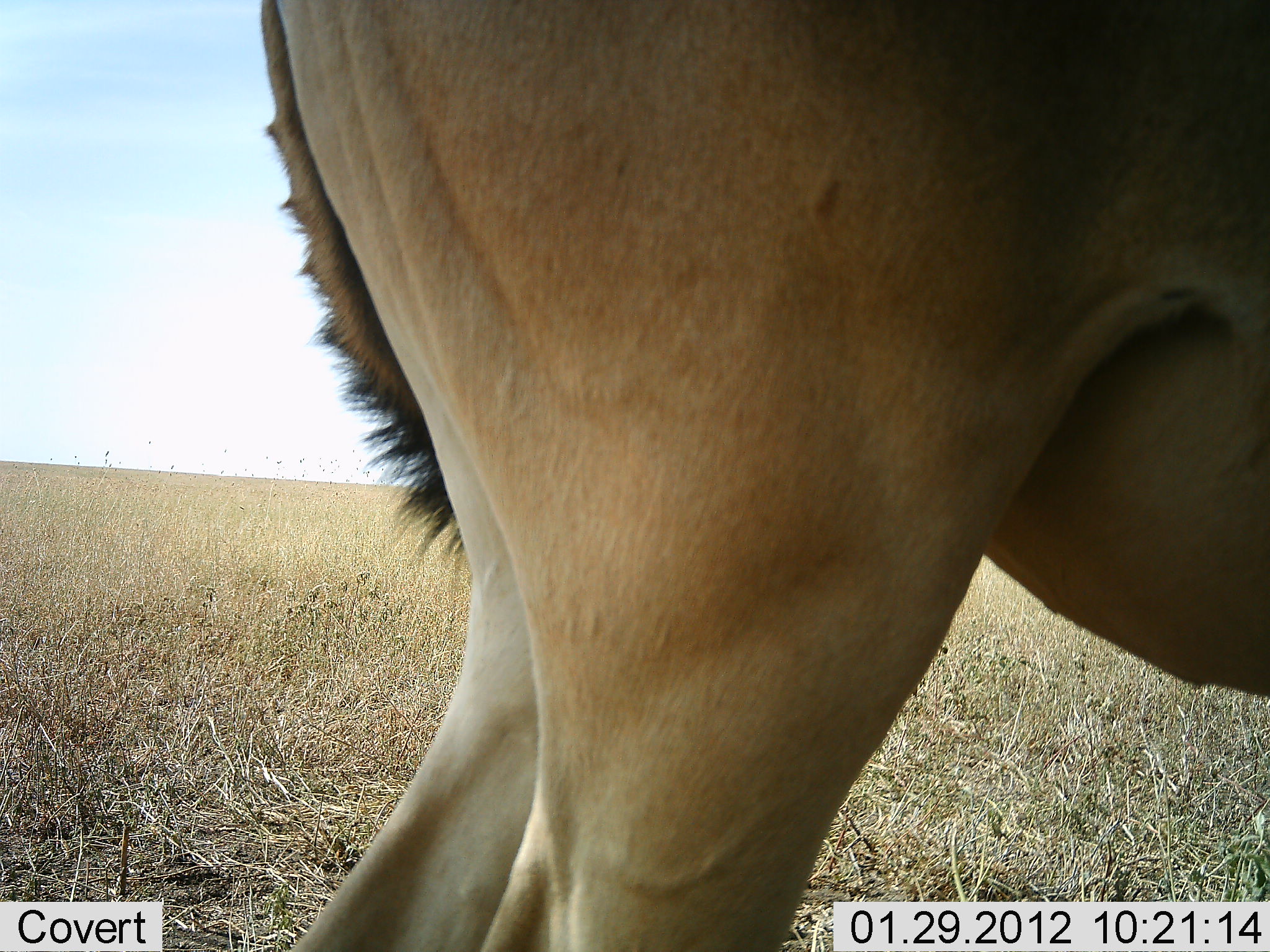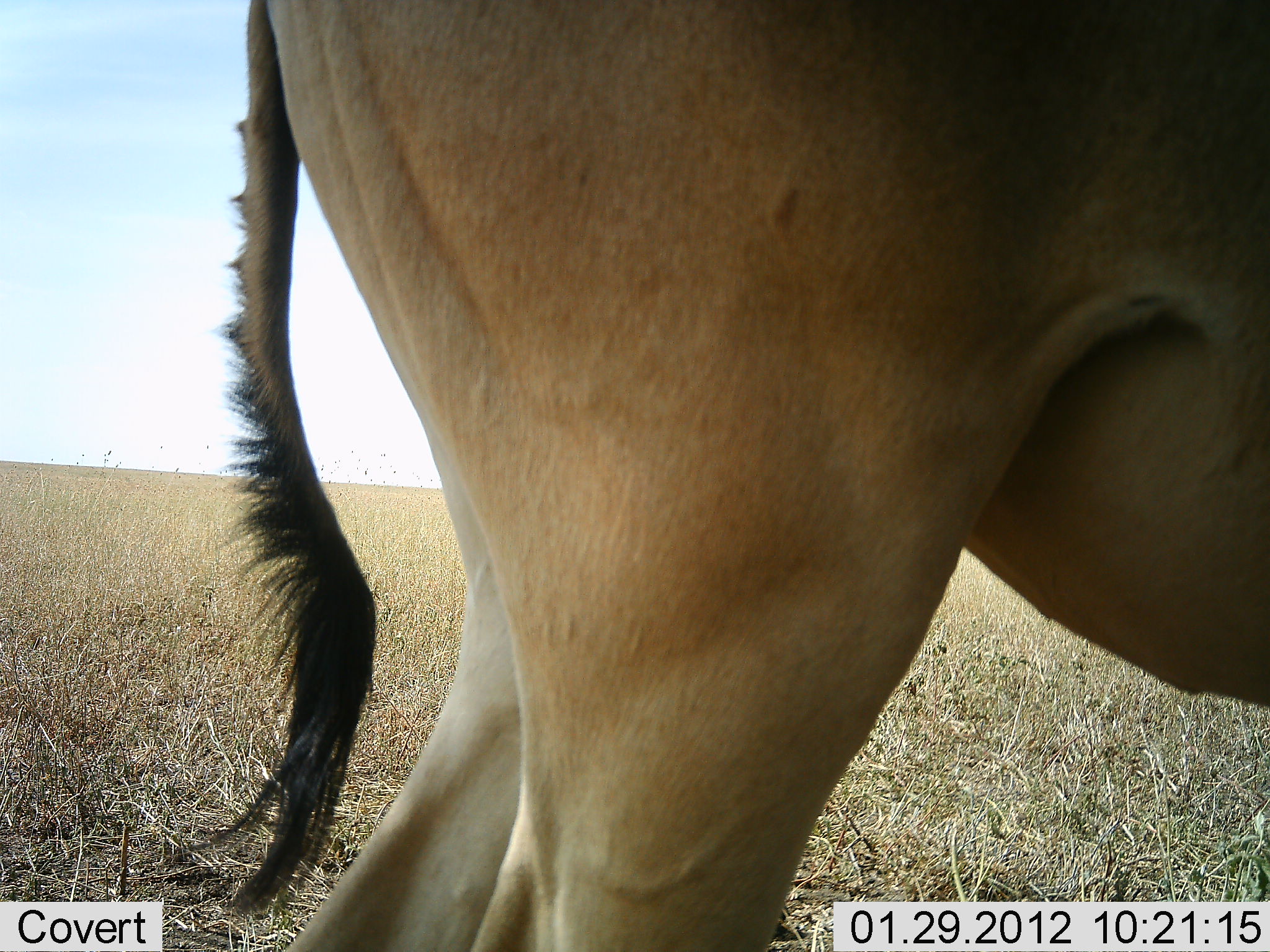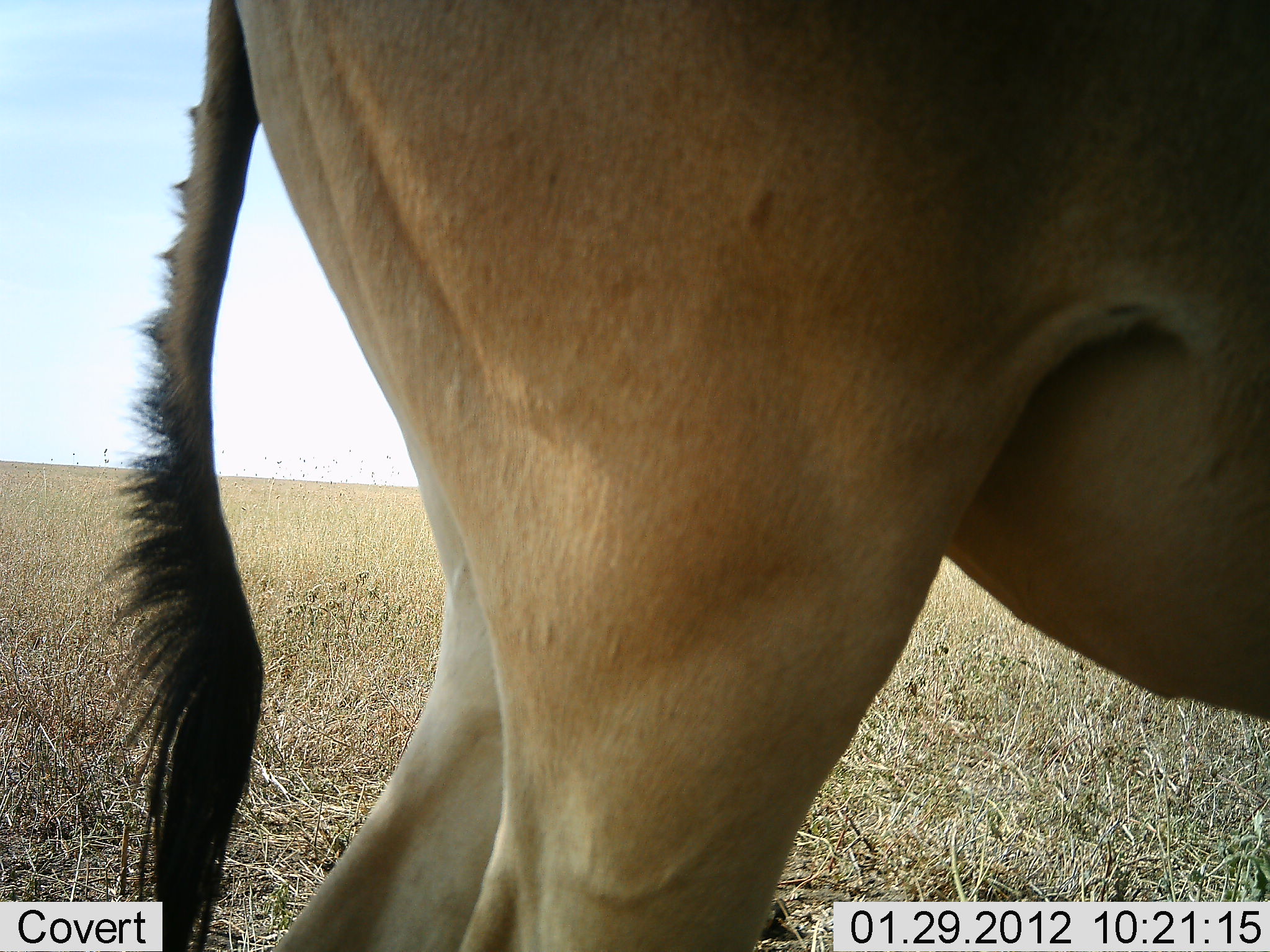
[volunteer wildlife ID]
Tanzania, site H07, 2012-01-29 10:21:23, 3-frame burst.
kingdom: Animalia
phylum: Chordata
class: Mammalia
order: Artiodactyla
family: Bovidae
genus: Alcelaphus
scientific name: Alcelaphus buselaphus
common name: hartebeest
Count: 1.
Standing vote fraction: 100%.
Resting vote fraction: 0%.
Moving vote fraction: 0%.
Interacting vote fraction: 0%.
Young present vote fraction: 0%.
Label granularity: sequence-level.